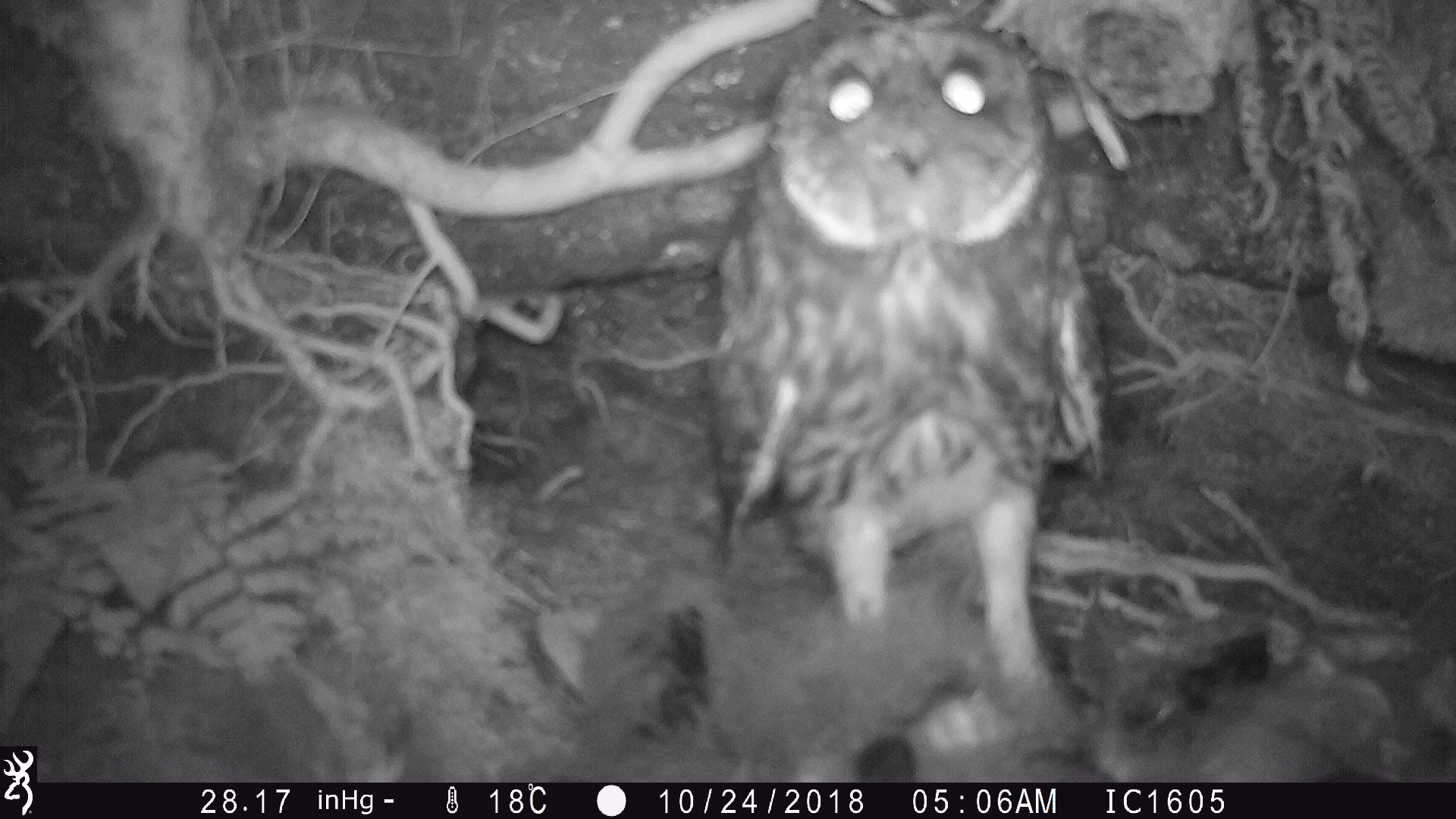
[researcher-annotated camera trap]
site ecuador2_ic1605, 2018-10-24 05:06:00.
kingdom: Animalia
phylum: Chordata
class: Aves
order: Strigiformes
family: Strigidae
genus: Asio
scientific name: Asio flammeus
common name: short-eared owl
Short-eared owl (Asio flammeus).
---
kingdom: Animalia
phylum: Chordata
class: Aves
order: Procellariiformes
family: Procellariidae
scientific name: Procellariidae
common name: petrel chick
Petrel chick (Procellariidae).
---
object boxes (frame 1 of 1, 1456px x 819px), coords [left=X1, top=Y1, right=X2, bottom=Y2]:
petrel chick: [left=504, top=577, right=1456, bottom=784]
short-eared owl: [left=707, top=0, right=1126, bottom=764]